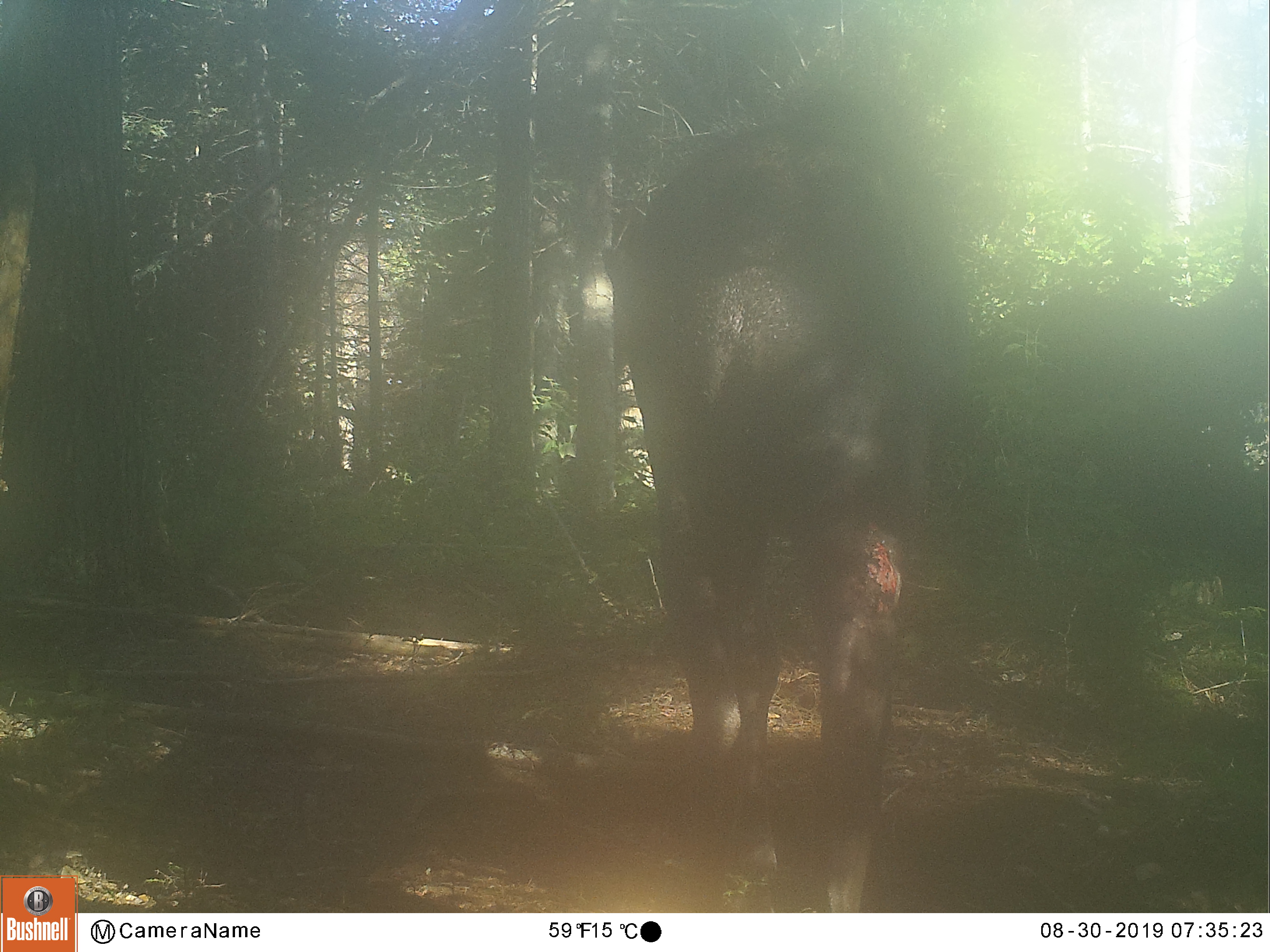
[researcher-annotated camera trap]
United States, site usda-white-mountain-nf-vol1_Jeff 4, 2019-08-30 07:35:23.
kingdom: Animalia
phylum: Chordata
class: Mammalia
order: Artiodactyla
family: Cervidae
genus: Alces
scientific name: Alces alces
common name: moose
Moose (Alces alces).